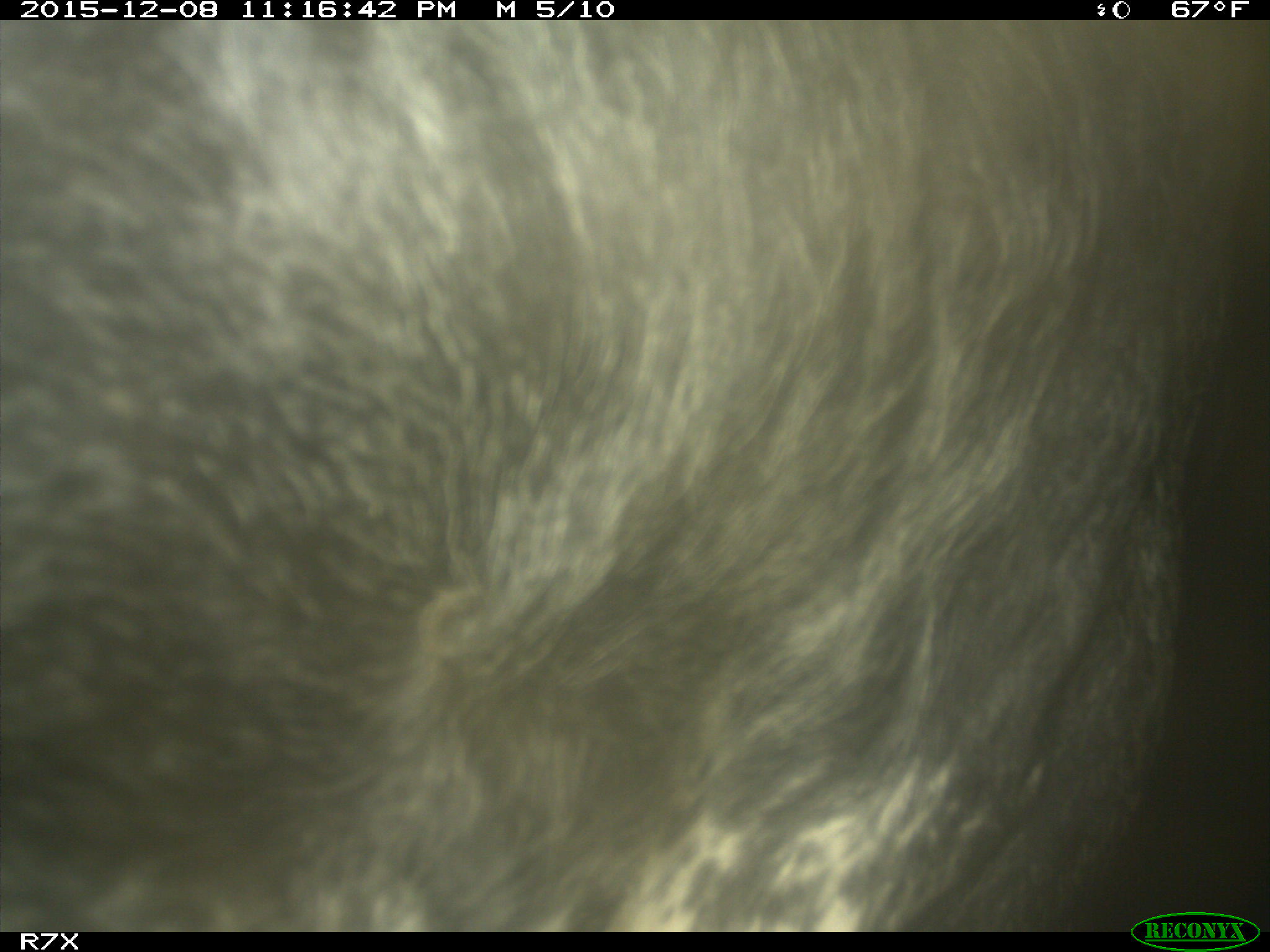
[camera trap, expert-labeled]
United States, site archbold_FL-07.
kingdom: Animalia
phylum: Chordata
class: Mammalia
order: Artiodactyla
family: Bovidae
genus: Bos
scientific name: Bos taurus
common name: domestic cow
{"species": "Bos taurus (domestic cow)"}